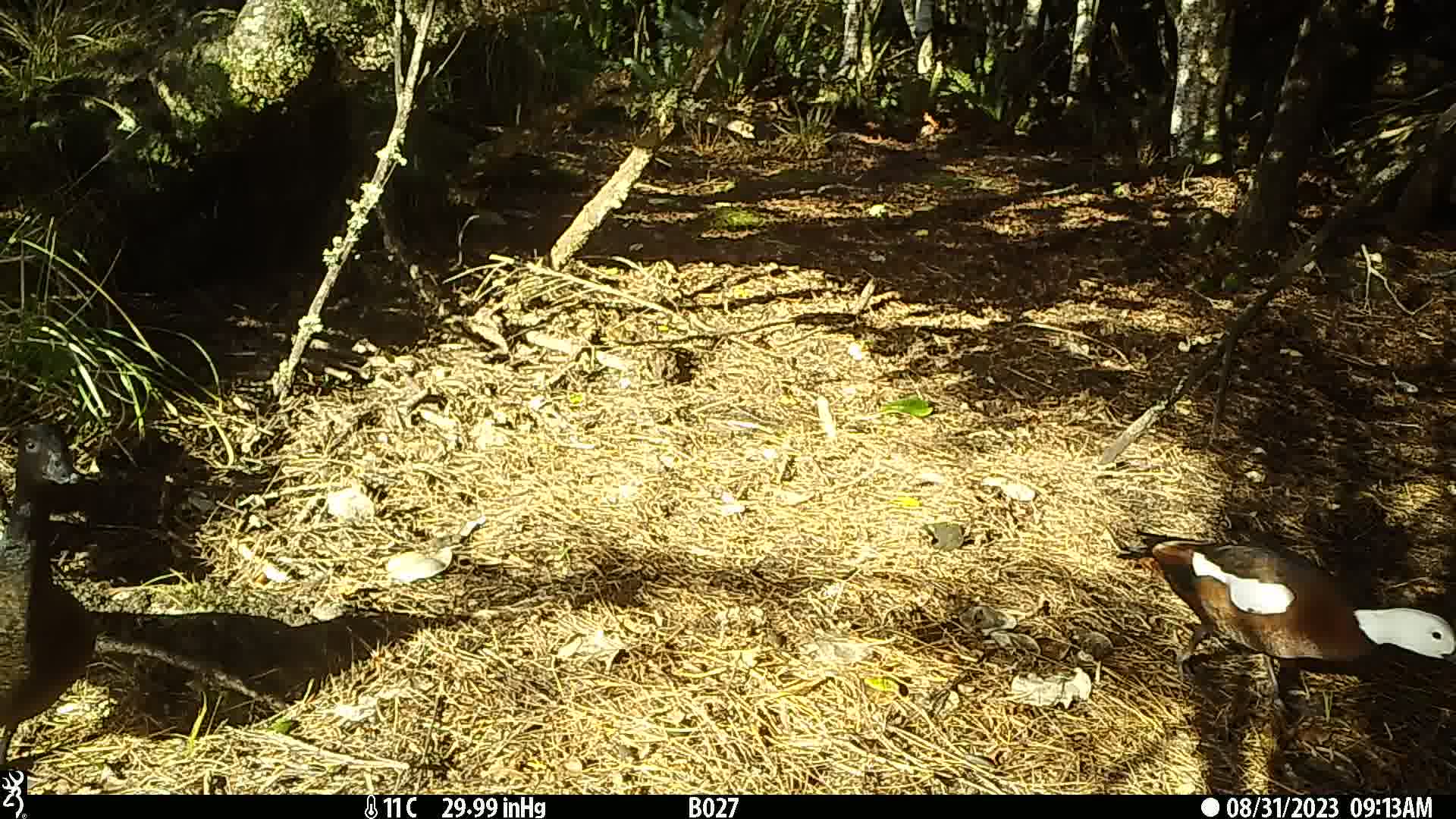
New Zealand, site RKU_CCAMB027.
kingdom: Animalia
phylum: Chordata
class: Aves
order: Anseriformes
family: Anatidae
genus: Tadorna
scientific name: Tadorna variegata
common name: paradise shelduck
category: paradise duck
Paradise duck (paradise shelduck) (Tadorna variegata).